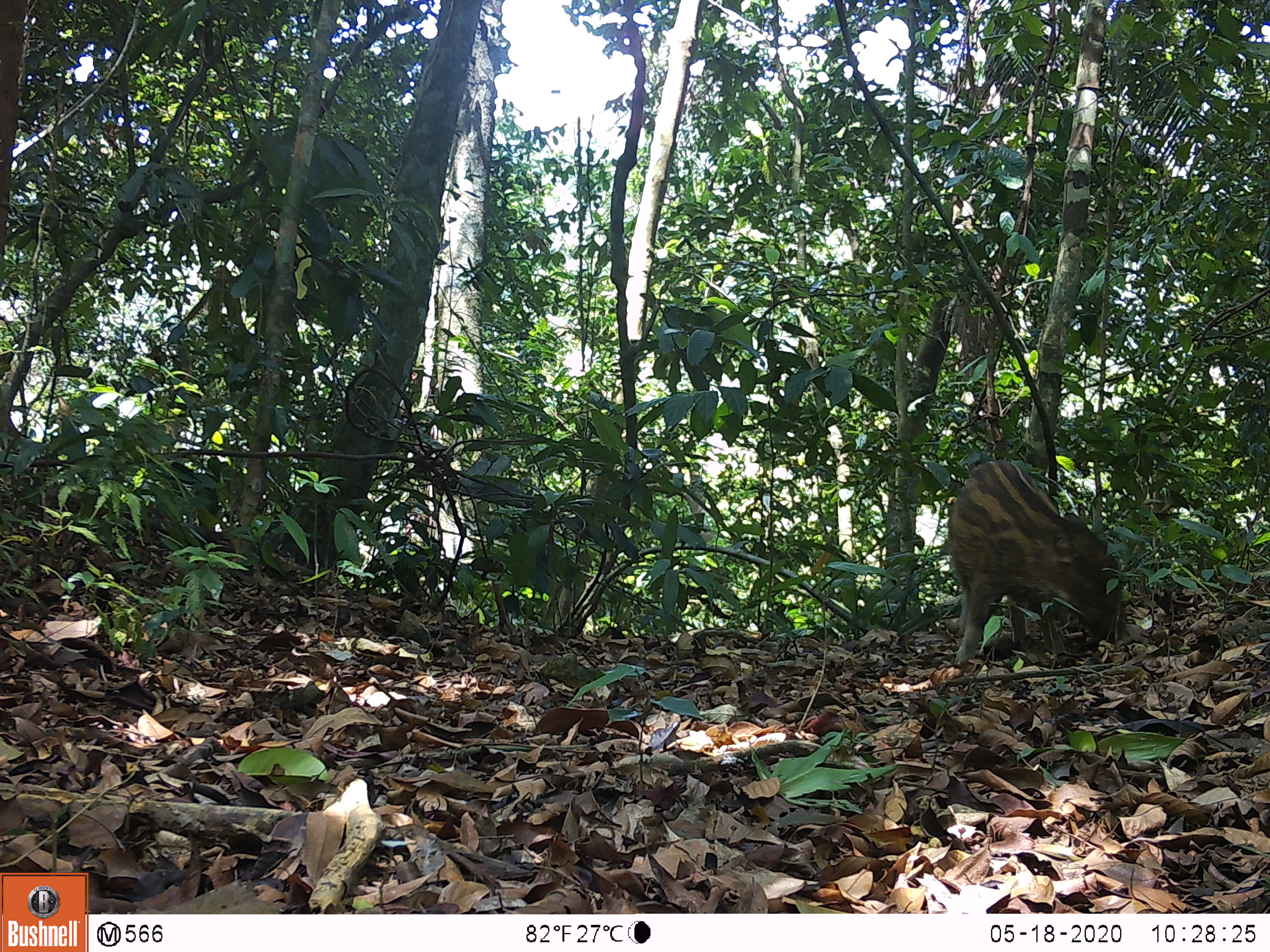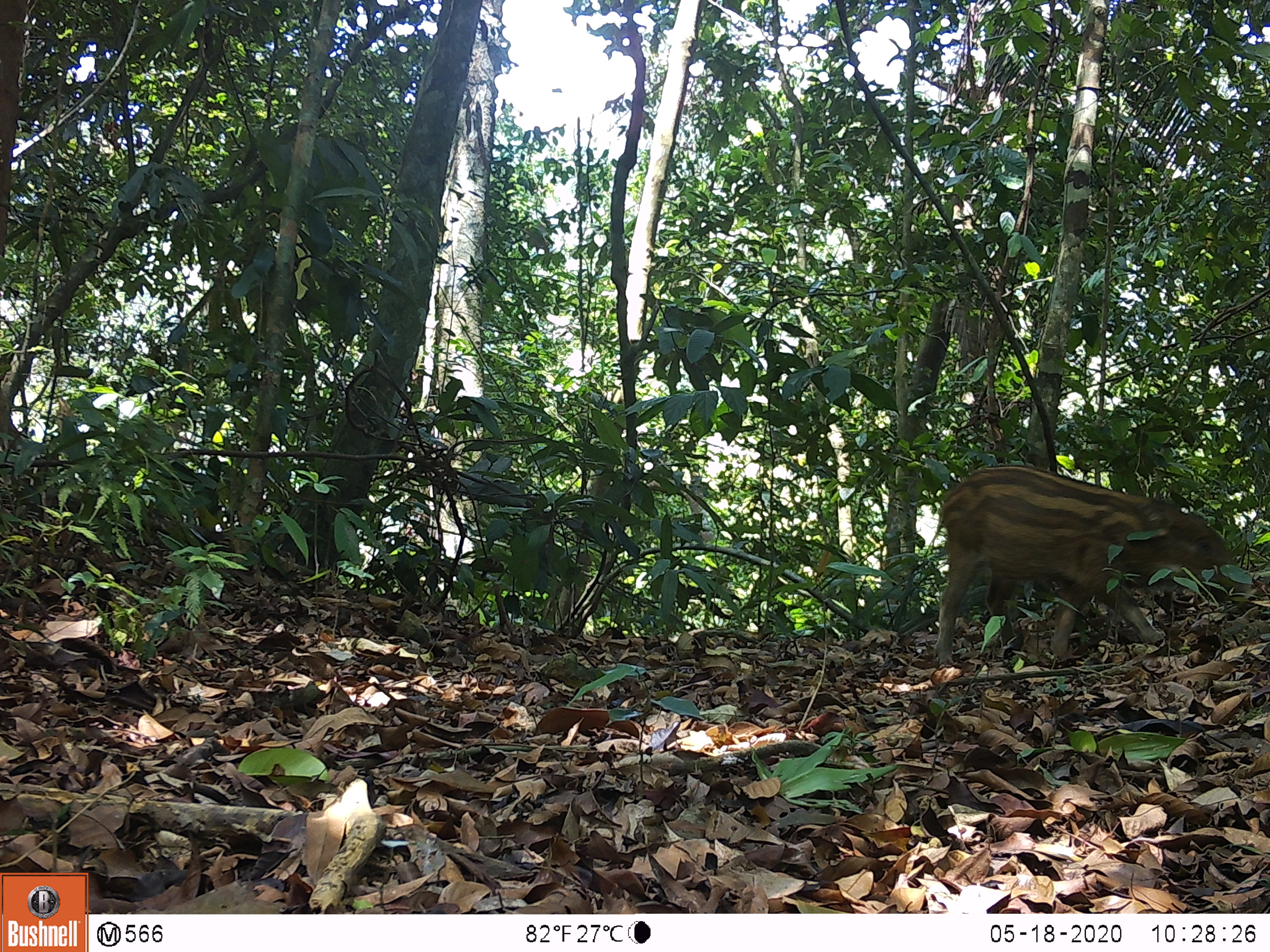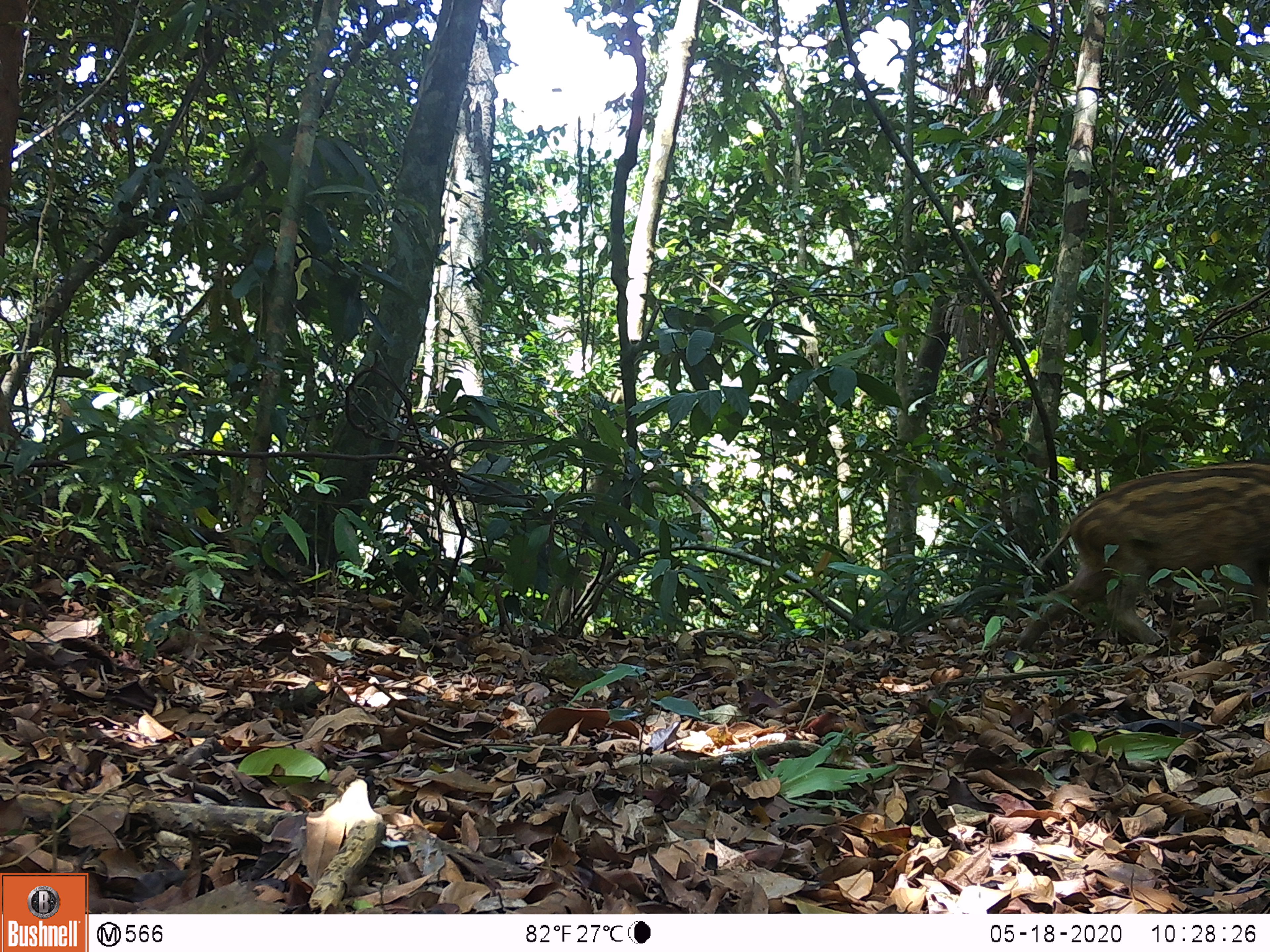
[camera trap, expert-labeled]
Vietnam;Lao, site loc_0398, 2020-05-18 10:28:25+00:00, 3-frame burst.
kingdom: Animalia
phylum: Chordata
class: Mammalia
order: Artiodactyla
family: Suidae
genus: Sus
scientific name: Sus scrofa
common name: eurasian wild pig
Eurasian wild pig (Sus scrofa). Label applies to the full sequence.